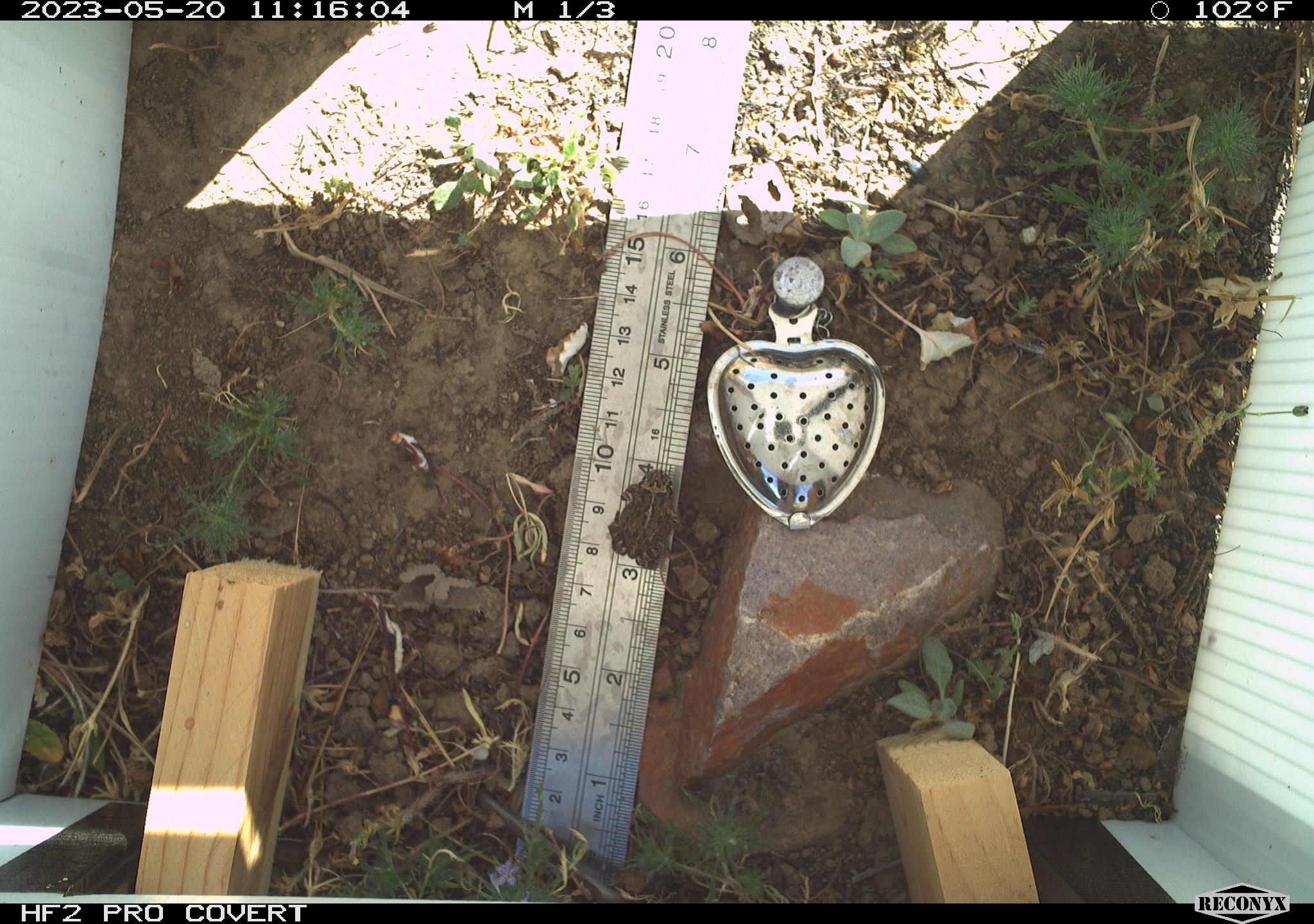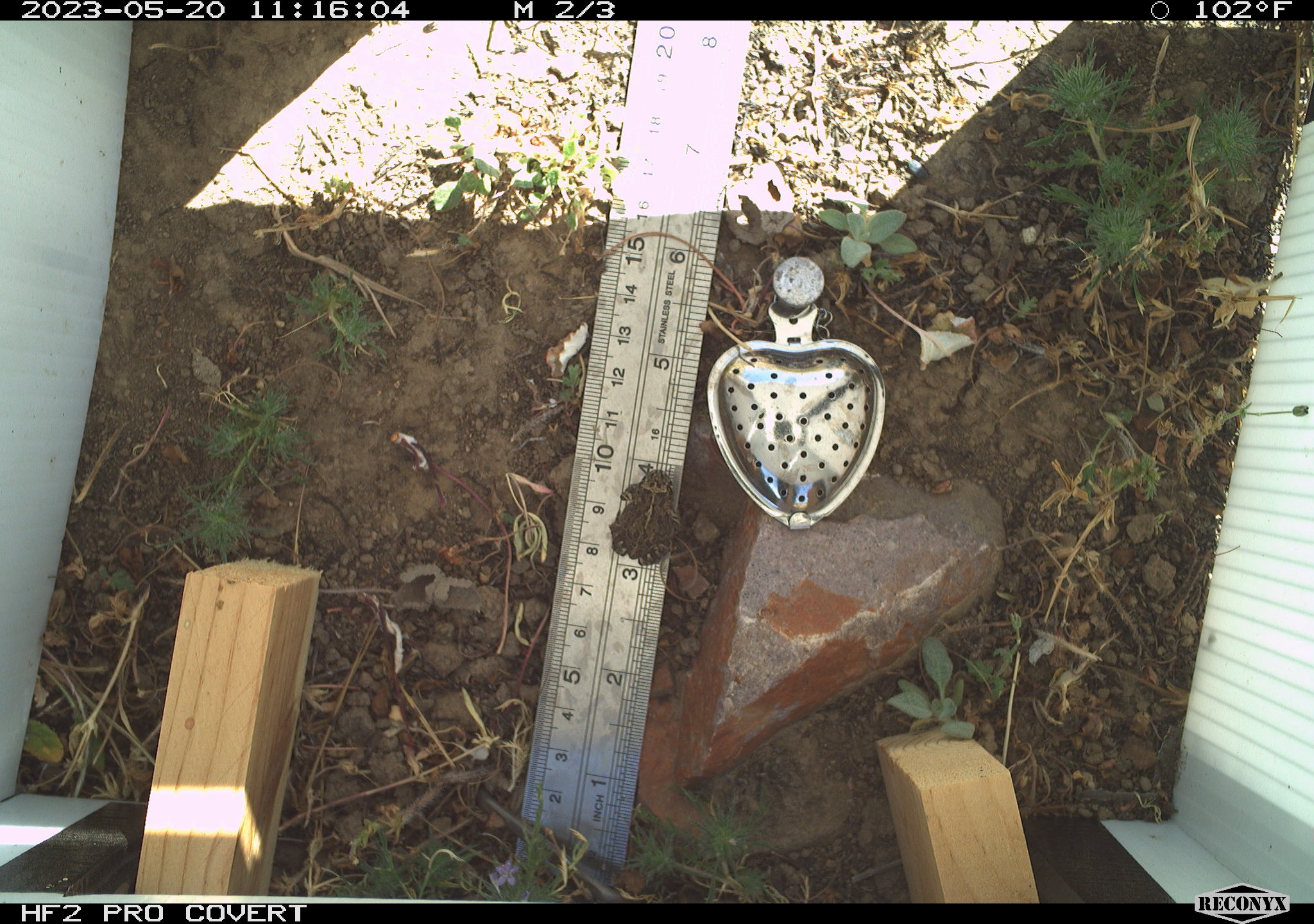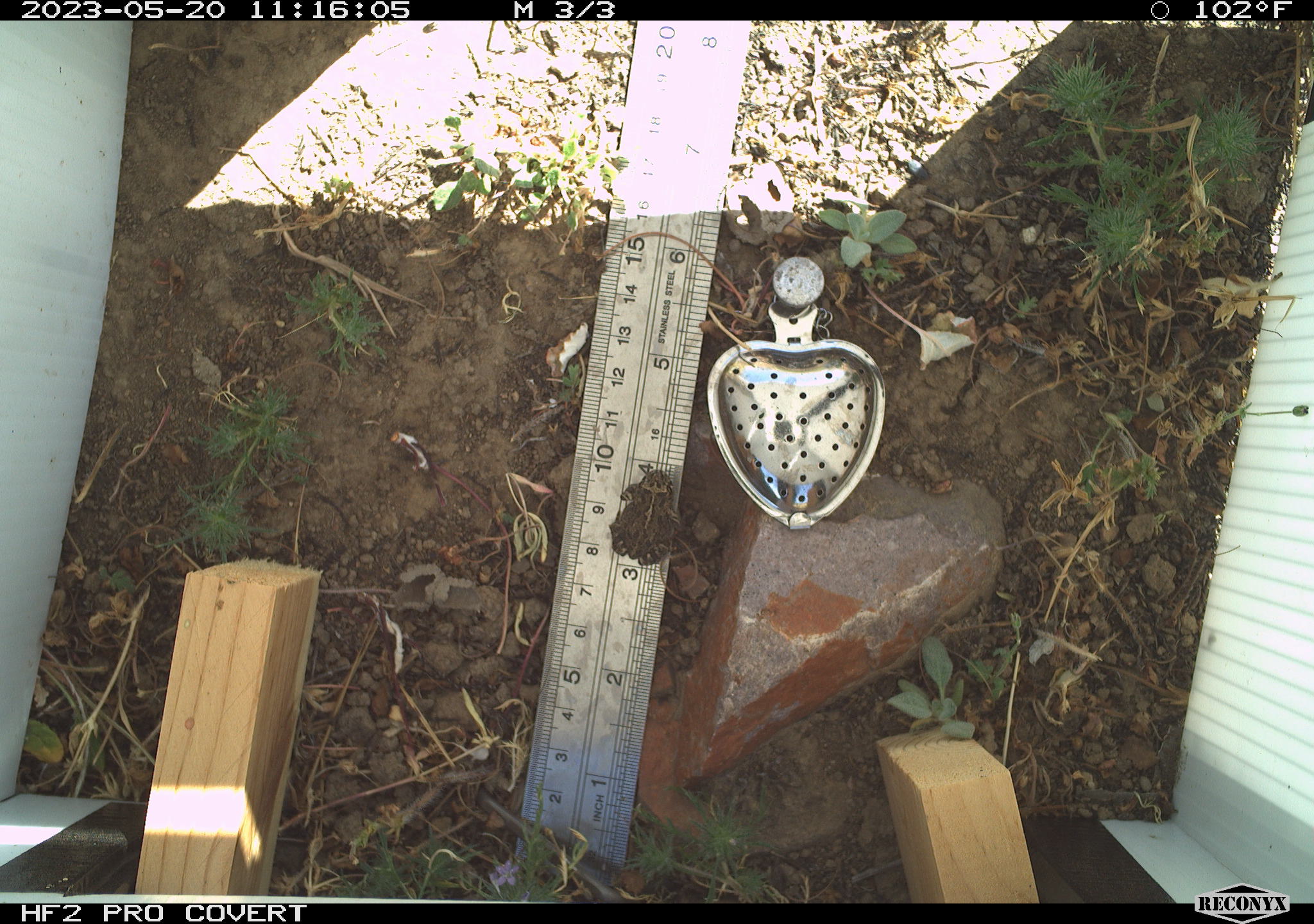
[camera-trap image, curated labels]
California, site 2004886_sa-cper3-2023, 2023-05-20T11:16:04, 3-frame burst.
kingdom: Animalia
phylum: Chordata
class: Amphibia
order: Anura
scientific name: Anura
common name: frogs